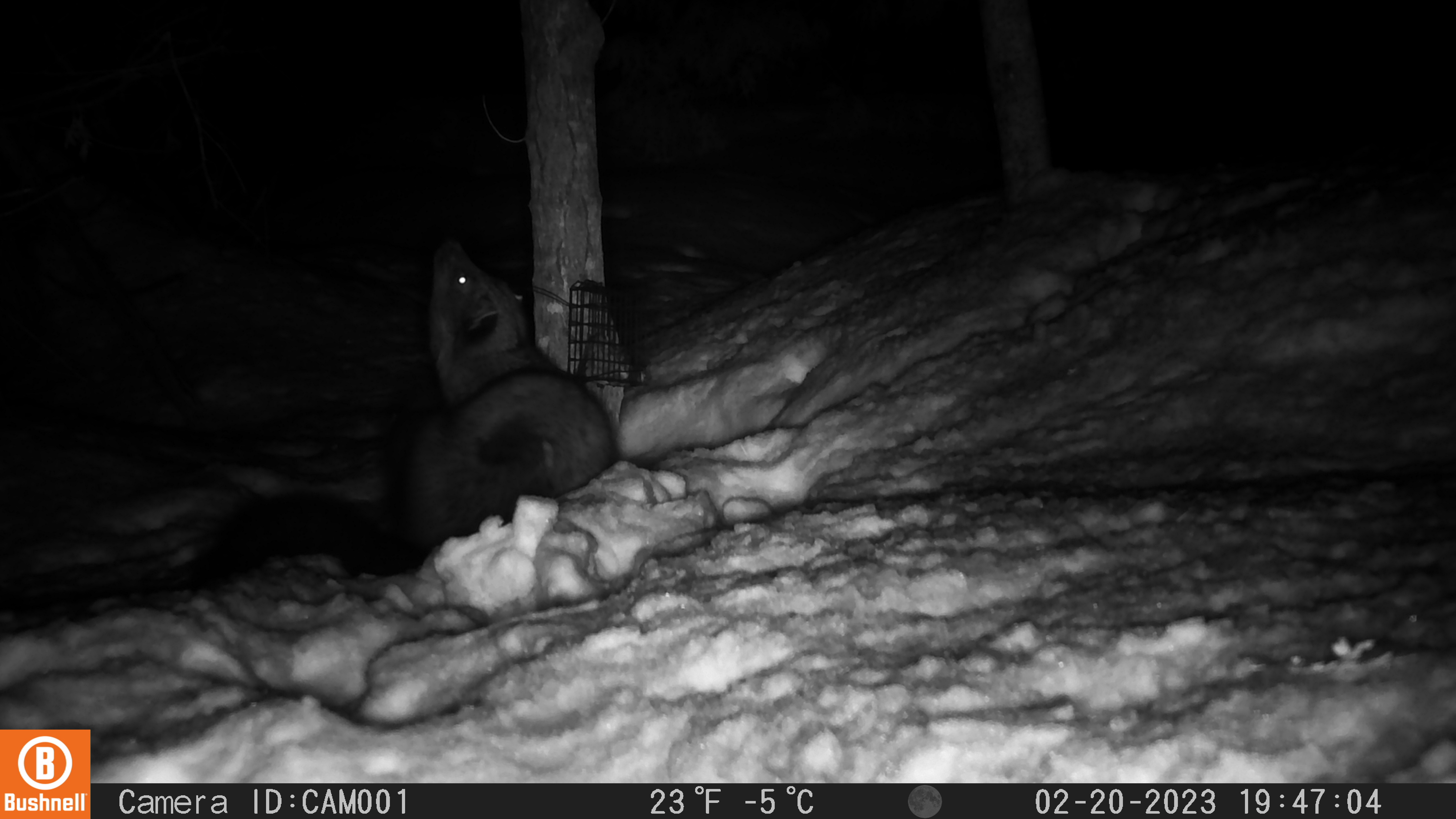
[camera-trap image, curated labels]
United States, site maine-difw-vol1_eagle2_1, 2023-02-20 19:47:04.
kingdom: Animalia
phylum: Chordata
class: Mammalia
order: Carnivora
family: Mustelidae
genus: Pekania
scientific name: Pekania pennanti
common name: fisher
Fisher (Pekania pennanti).